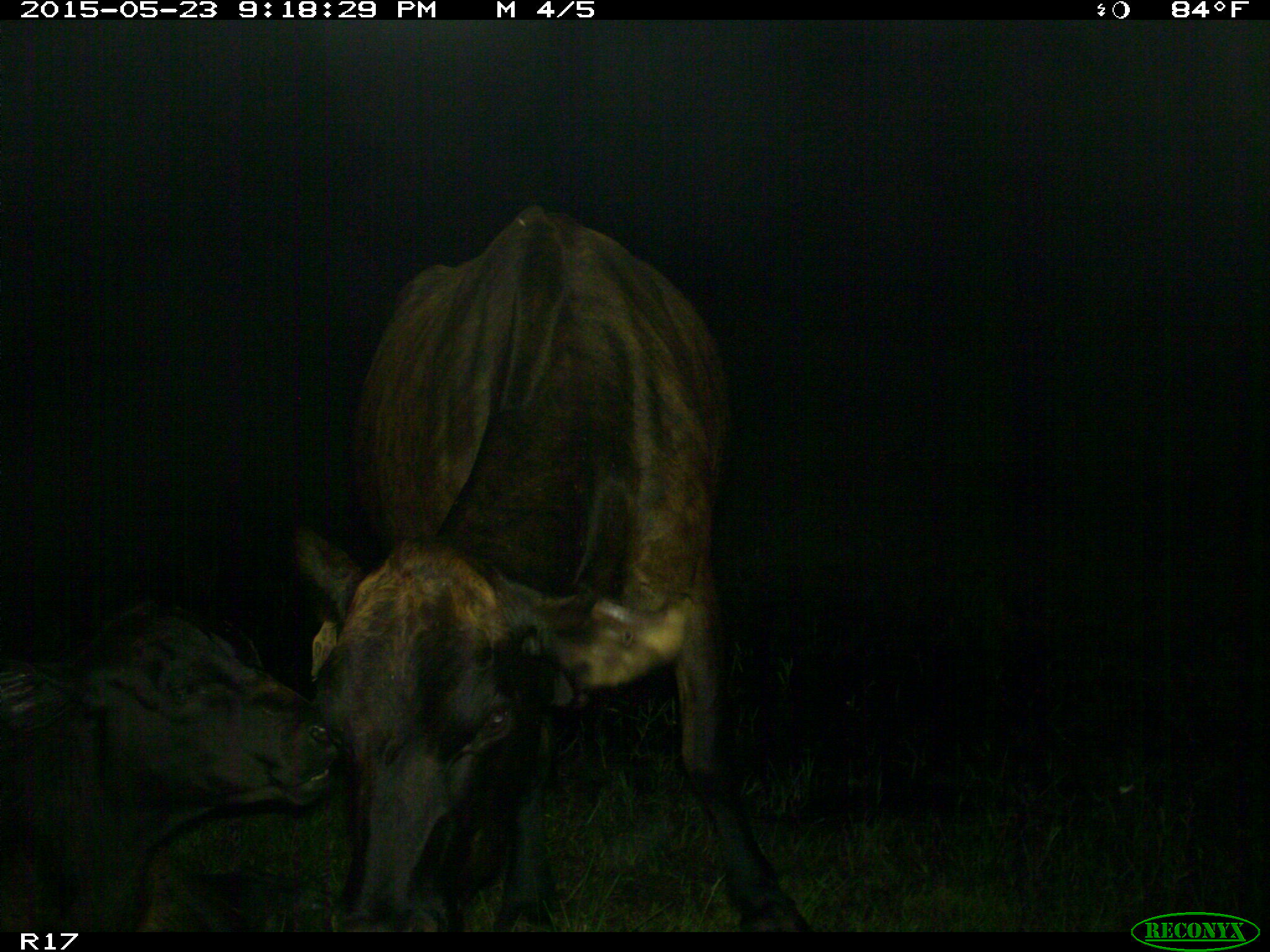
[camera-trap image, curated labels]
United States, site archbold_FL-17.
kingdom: Animalia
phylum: Chordata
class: Mammalia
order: Artiodactyla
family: Bovidae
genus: Bos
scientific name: Bos taurus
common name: domestic cow